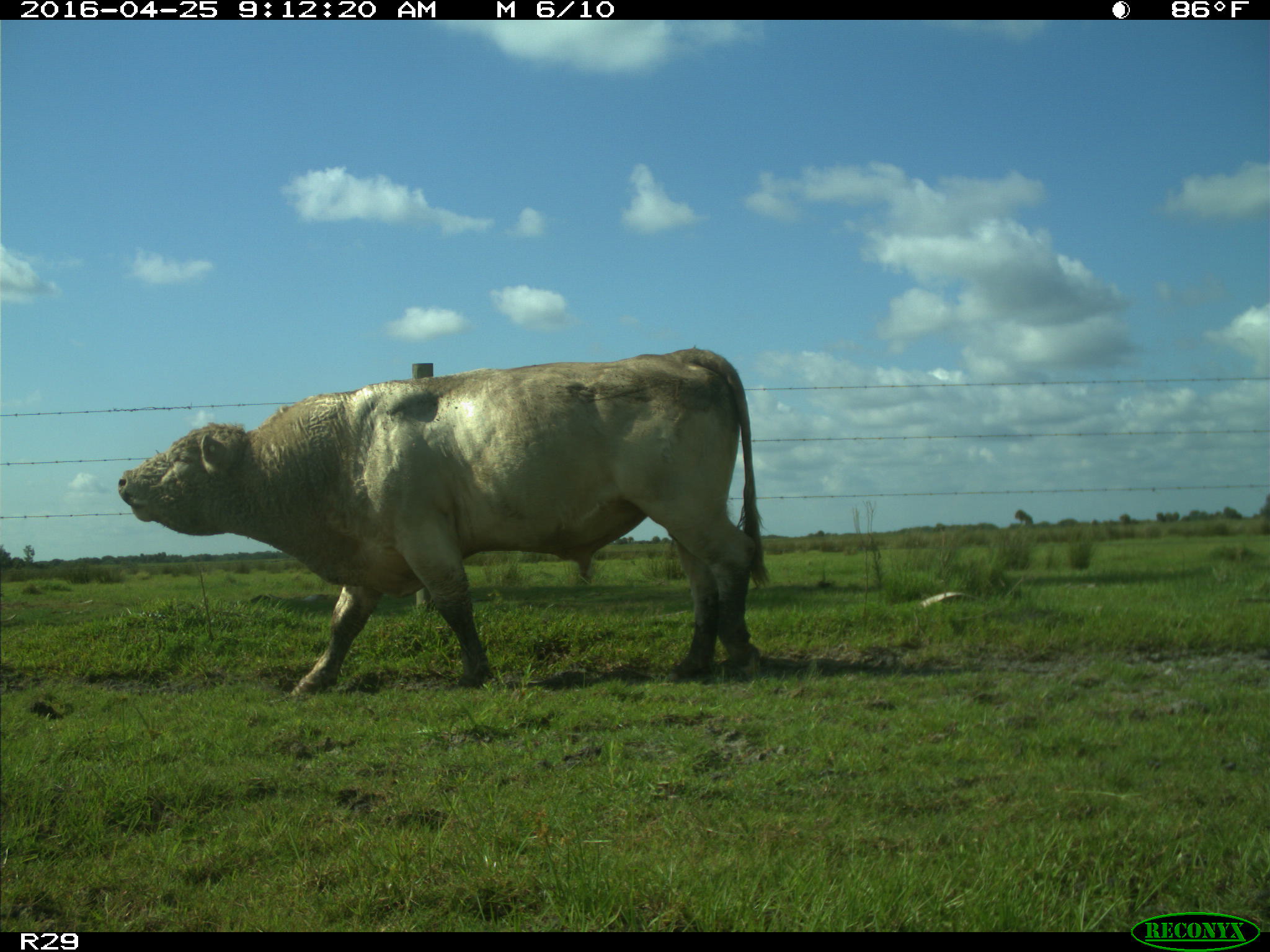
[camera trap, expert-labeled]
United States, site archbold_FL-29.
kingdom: Animalia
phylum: Chordata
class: Mammalia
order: Artiodactyla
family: Bovidae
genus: Bos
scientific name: Bos taurus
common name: domestic cow